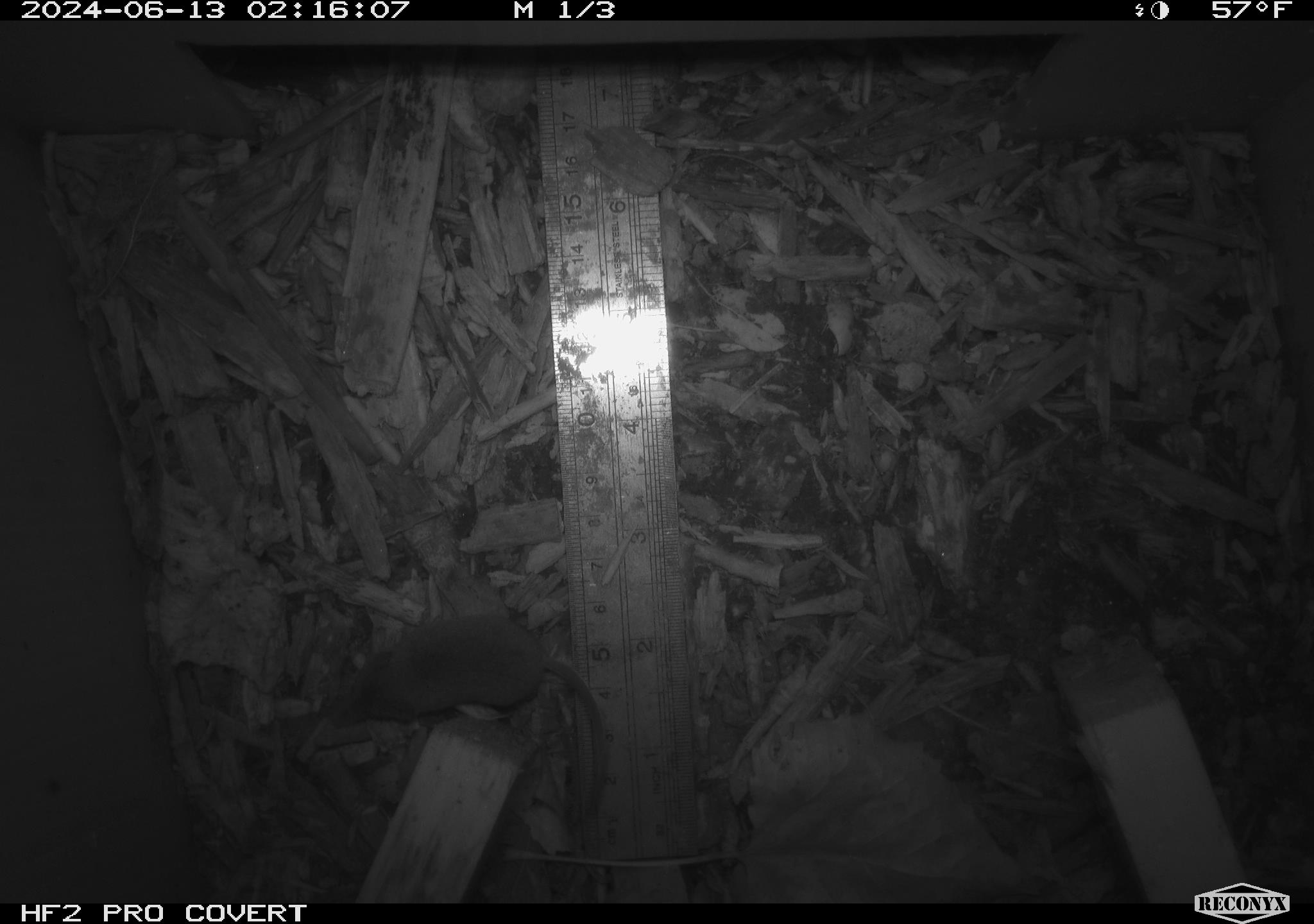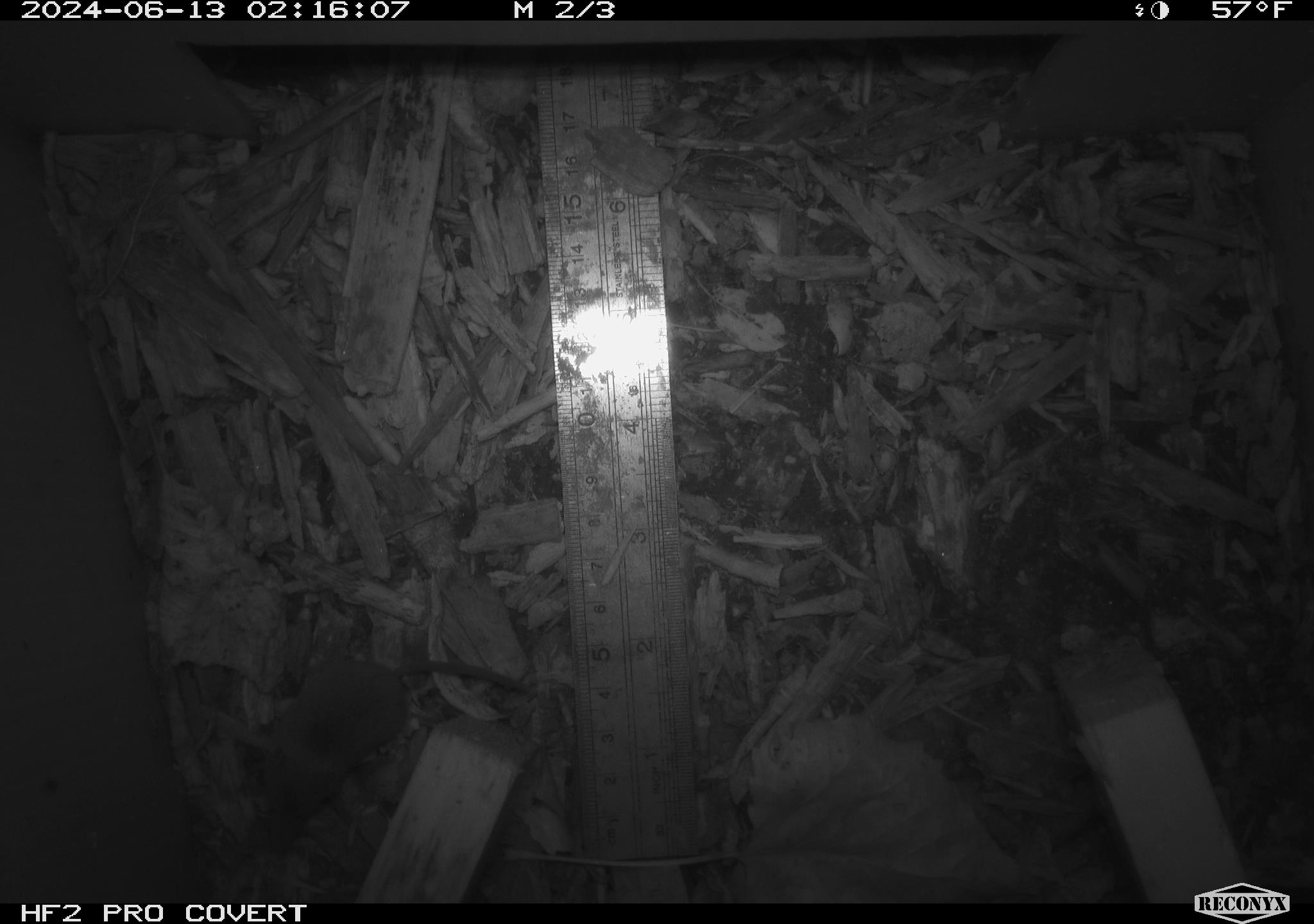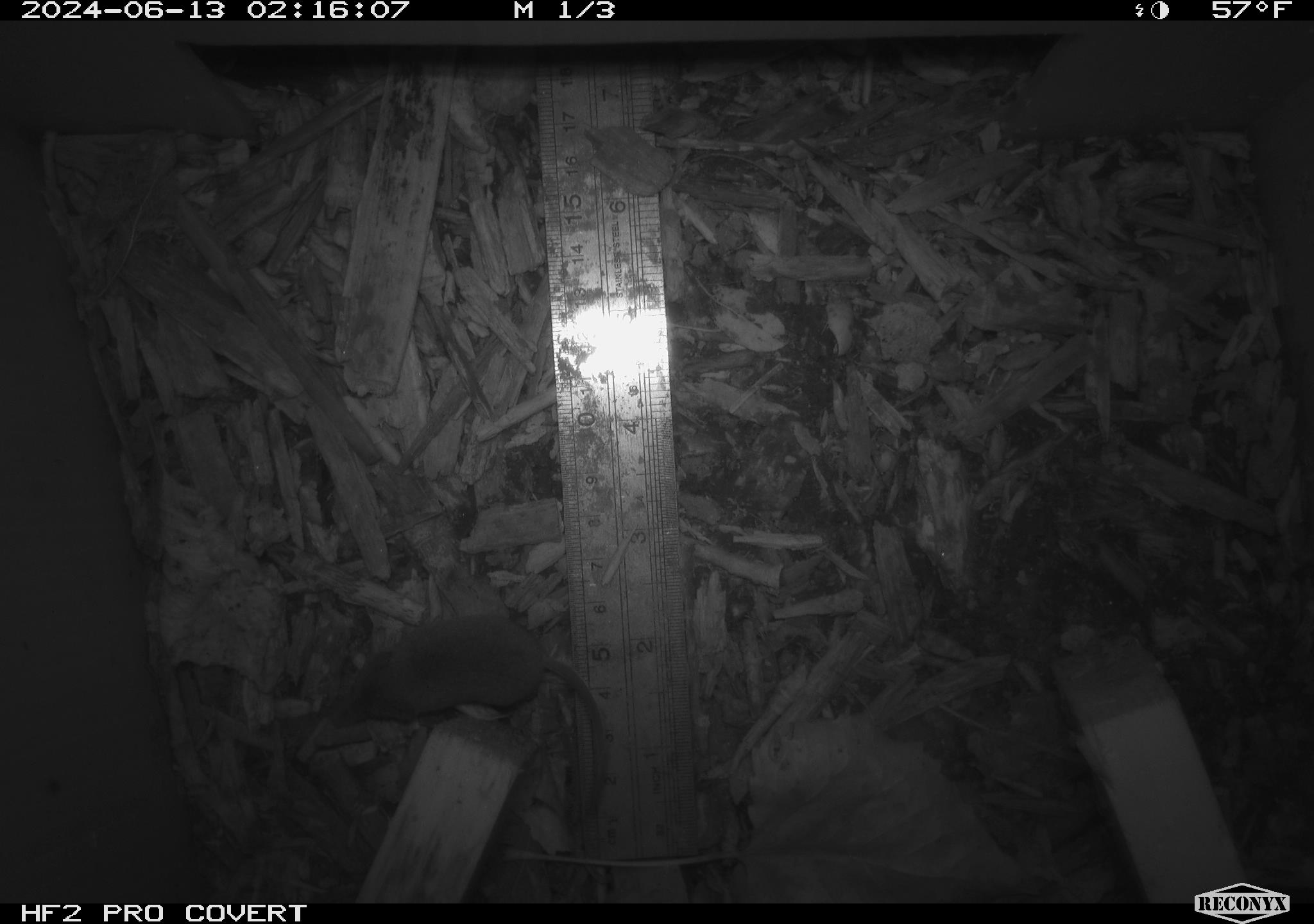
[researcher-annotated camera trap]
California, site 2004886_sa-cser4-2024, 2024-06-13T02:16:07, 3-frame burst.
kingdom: Animalia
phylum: Chordata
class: Mammalia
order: Eulipotyphla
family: Soricidae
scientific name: Soricidae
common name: shrews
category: soricidae family